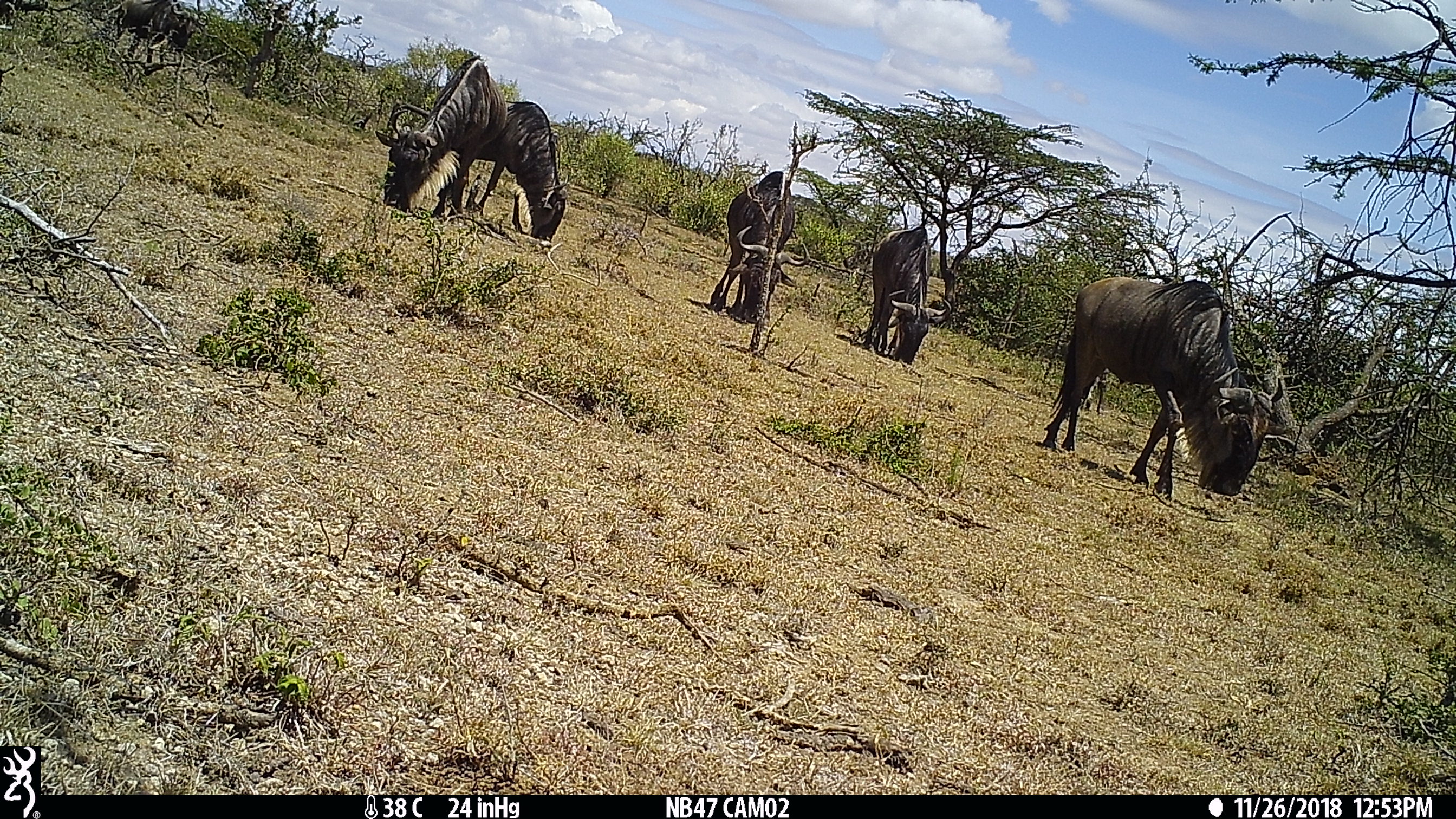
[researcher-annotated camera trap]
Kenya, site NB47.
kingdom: Animalia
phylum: Chordata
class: Mammalia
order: Artiodactyla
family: Bovidae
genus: Connochaetes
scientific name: Connochaetes taurinus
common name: blue wildebeest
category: wildebeest